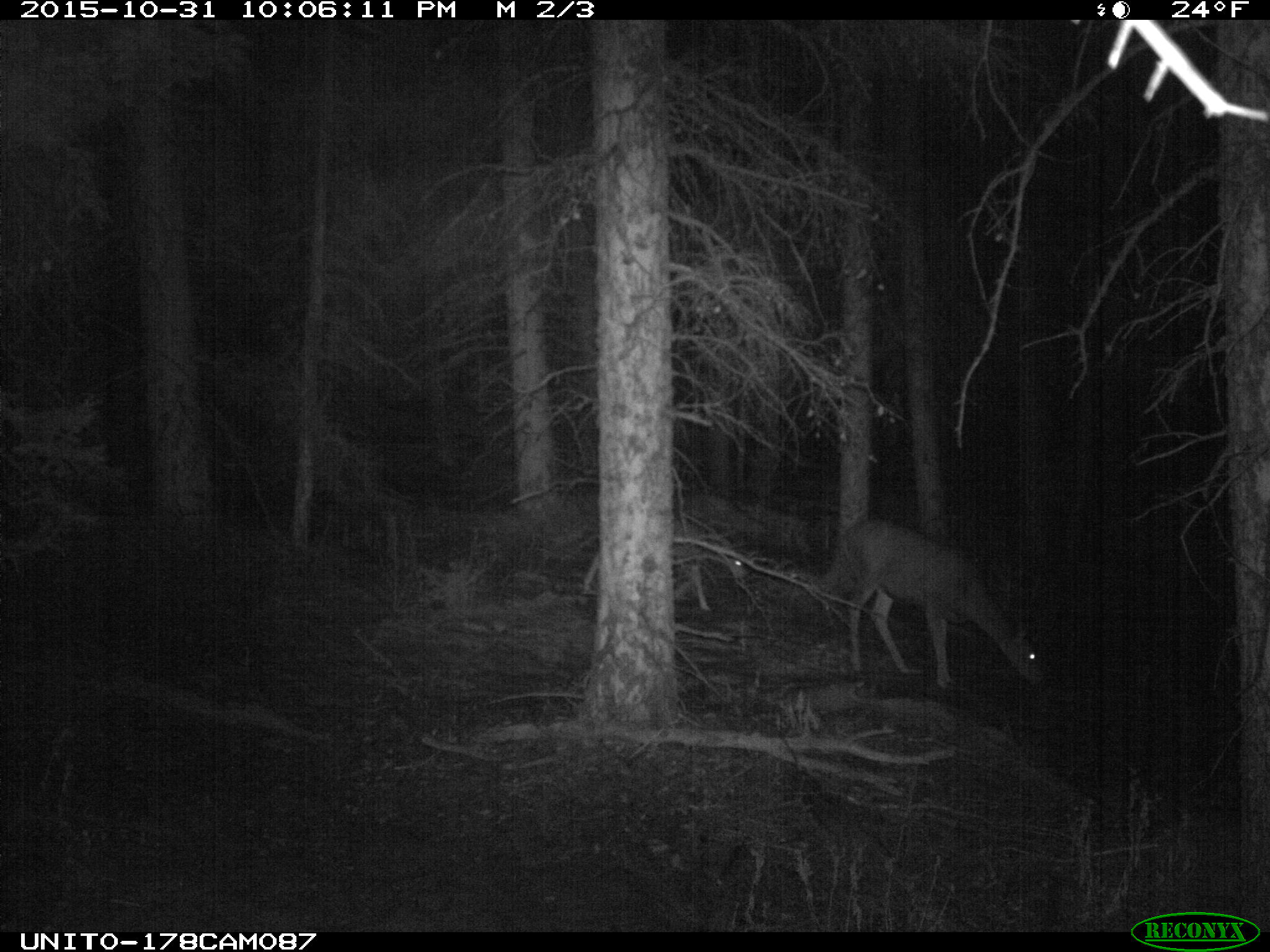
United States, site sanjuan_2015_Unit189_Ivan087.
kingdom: Animalia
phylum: Chordata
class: Mammalia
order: Artiodactyla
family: Cervidae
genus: Odocoileus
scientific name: Odocoileus hemionus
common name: mule deer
Odocoileus hemionus (mule deer).